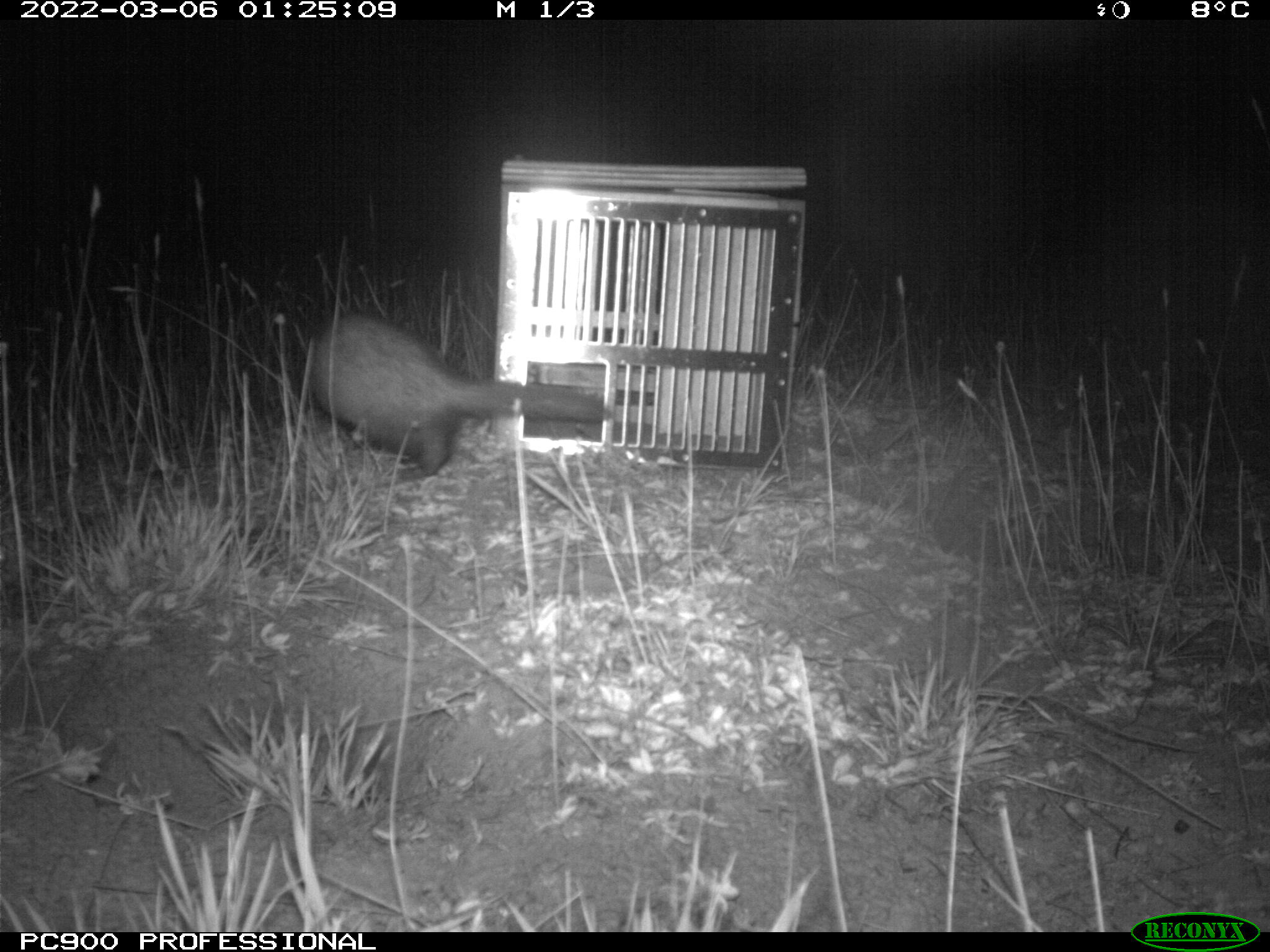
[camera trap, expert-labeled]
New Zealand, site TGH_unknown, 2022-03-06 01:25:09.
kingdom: Animalia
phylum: Chordata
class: Mammalia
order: Carnivora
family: Mustelidae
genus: Mustela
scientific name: Mustela furo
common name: ferret